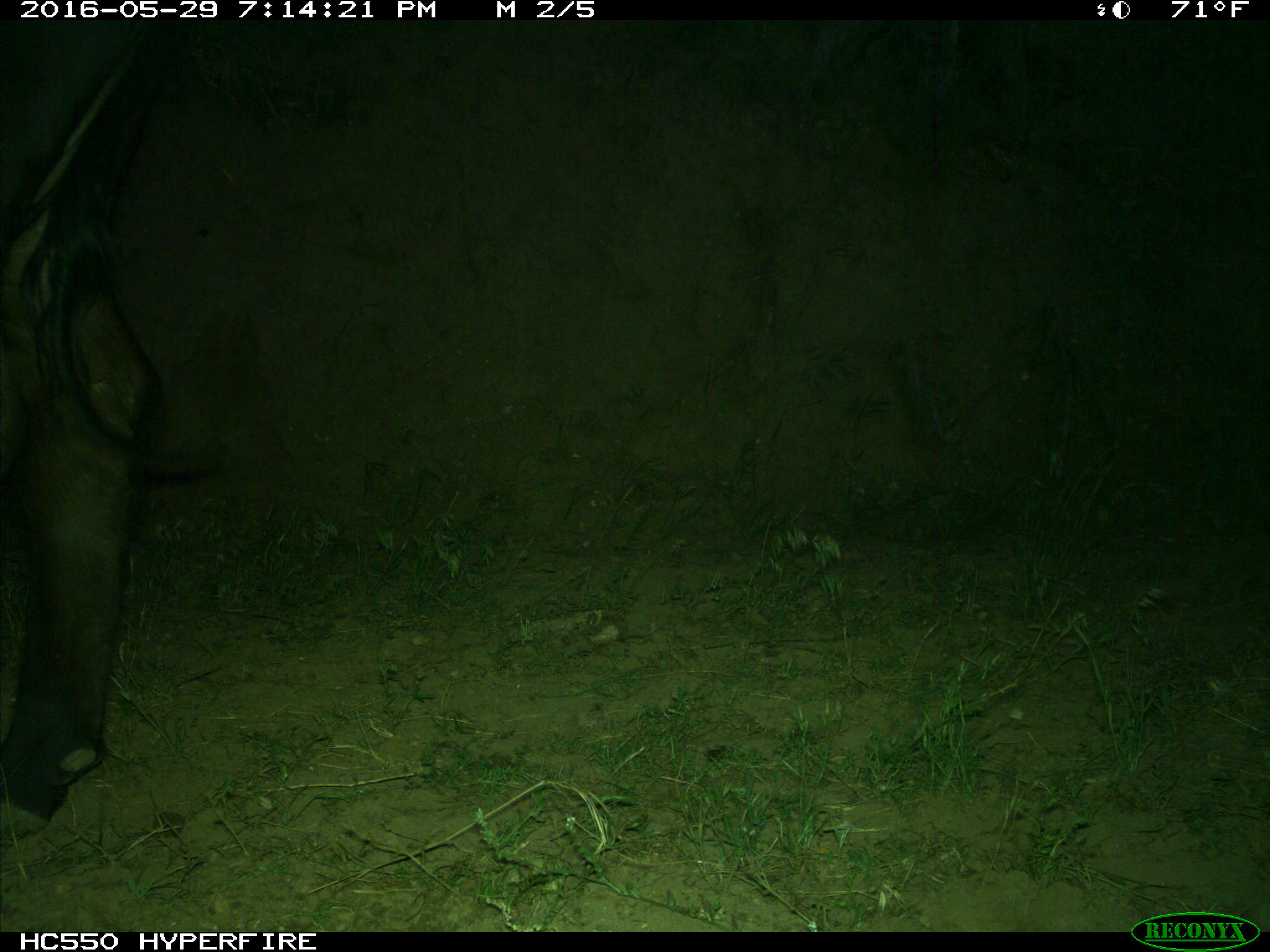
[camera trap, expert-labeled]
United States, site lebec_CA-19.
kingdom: Animalia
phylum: Chordata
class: Mammalia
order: Artiodactyla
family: Bovidae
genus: Bos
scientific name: Bos taurus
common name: domestic cow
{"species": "Bos taurus (domestic cow)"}